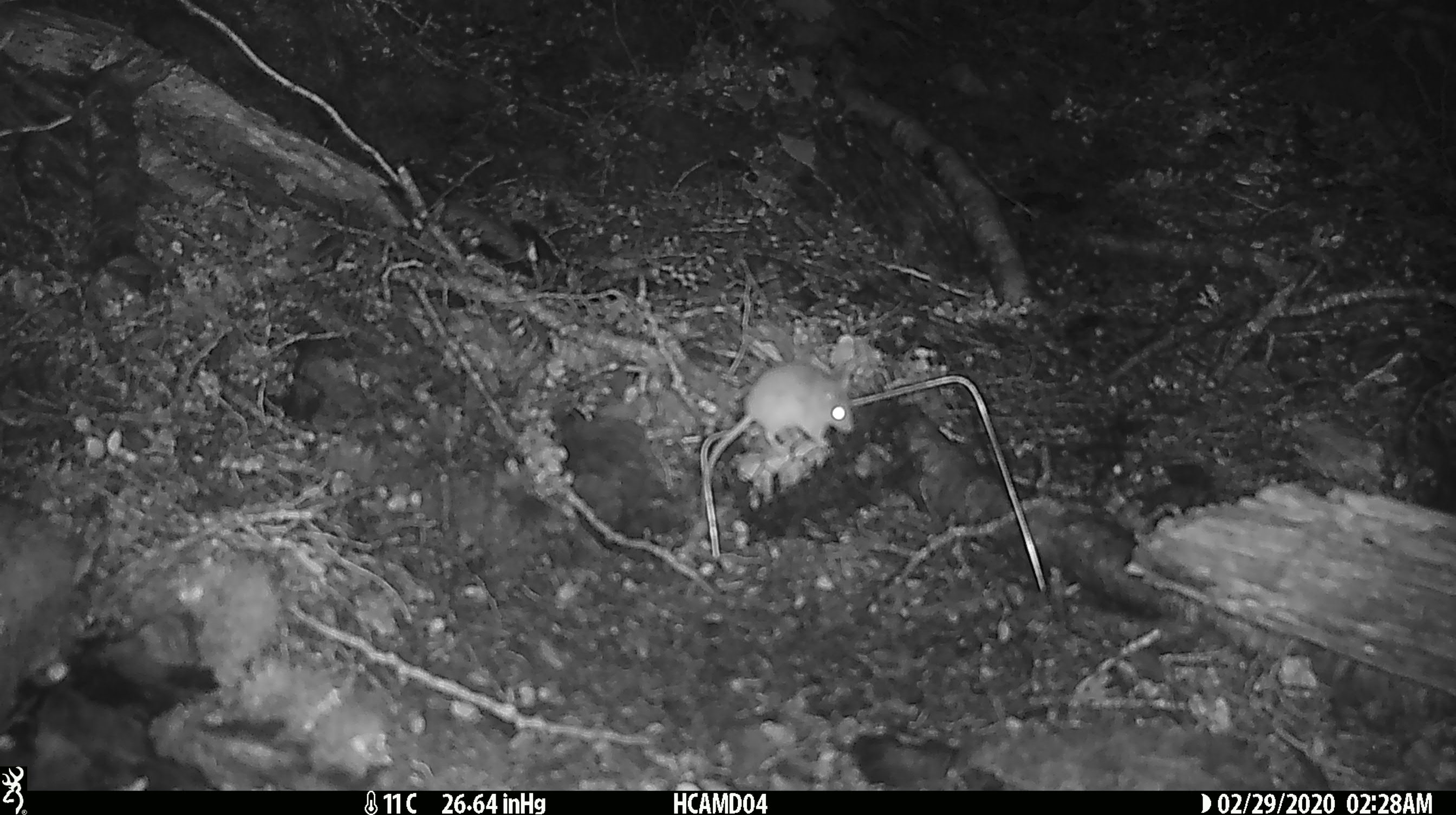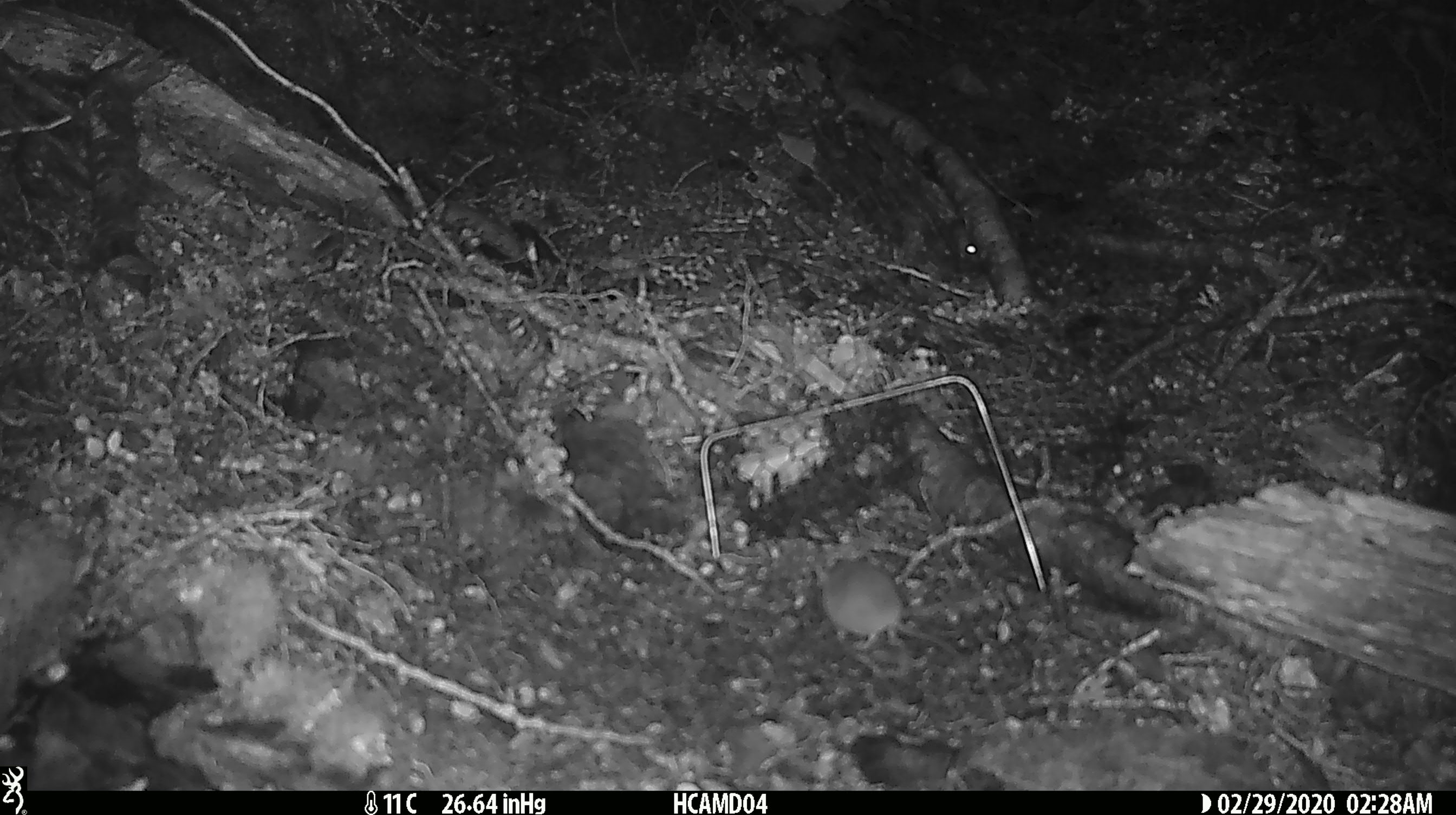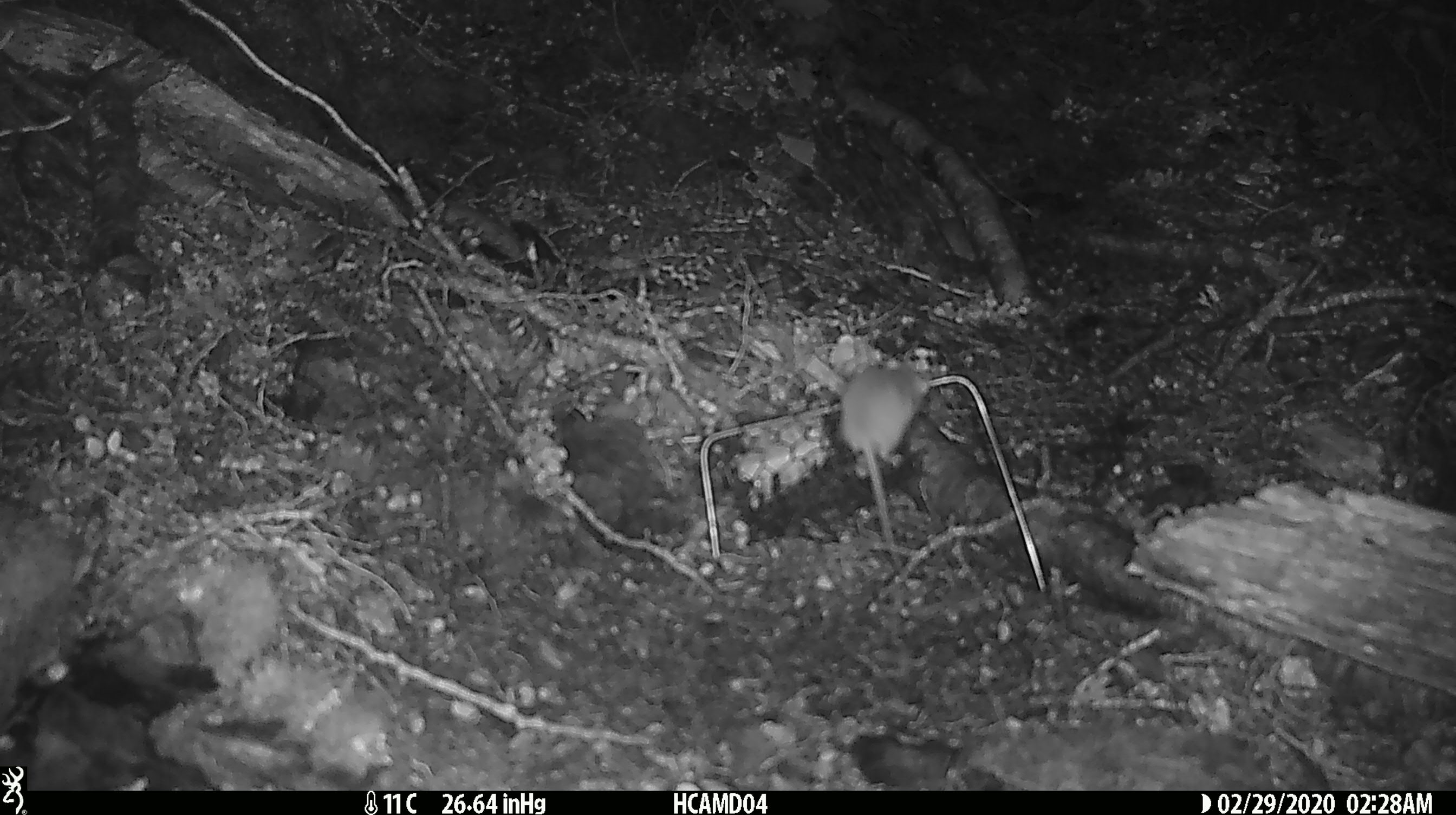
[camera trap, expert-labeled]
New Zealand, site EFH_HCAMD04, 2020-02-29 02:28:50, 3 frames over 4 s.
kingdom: Animalia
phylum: Chordata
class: Mammalia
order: Rodentia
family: Muridae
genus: Mus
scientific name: Mus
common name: mouse